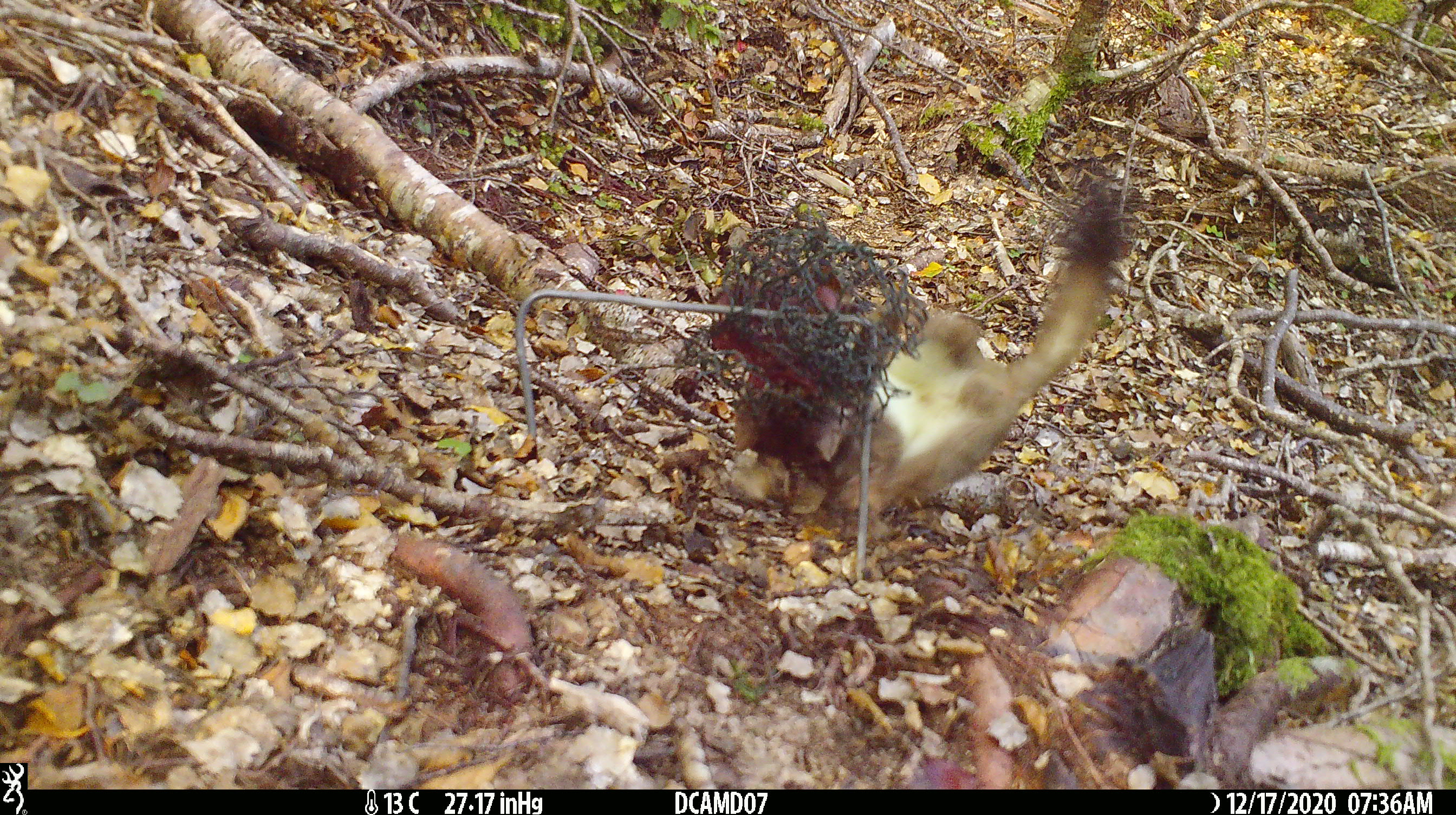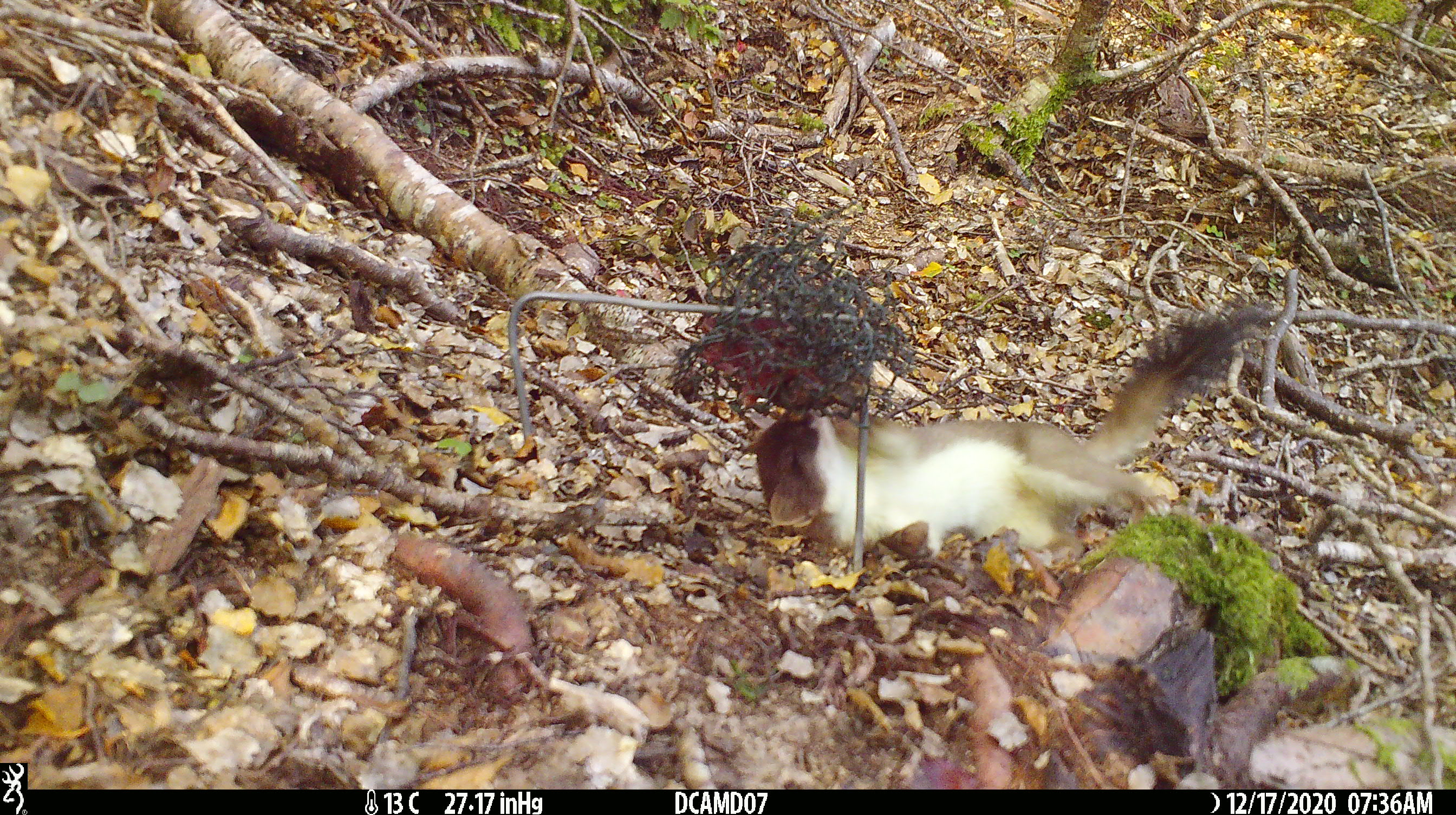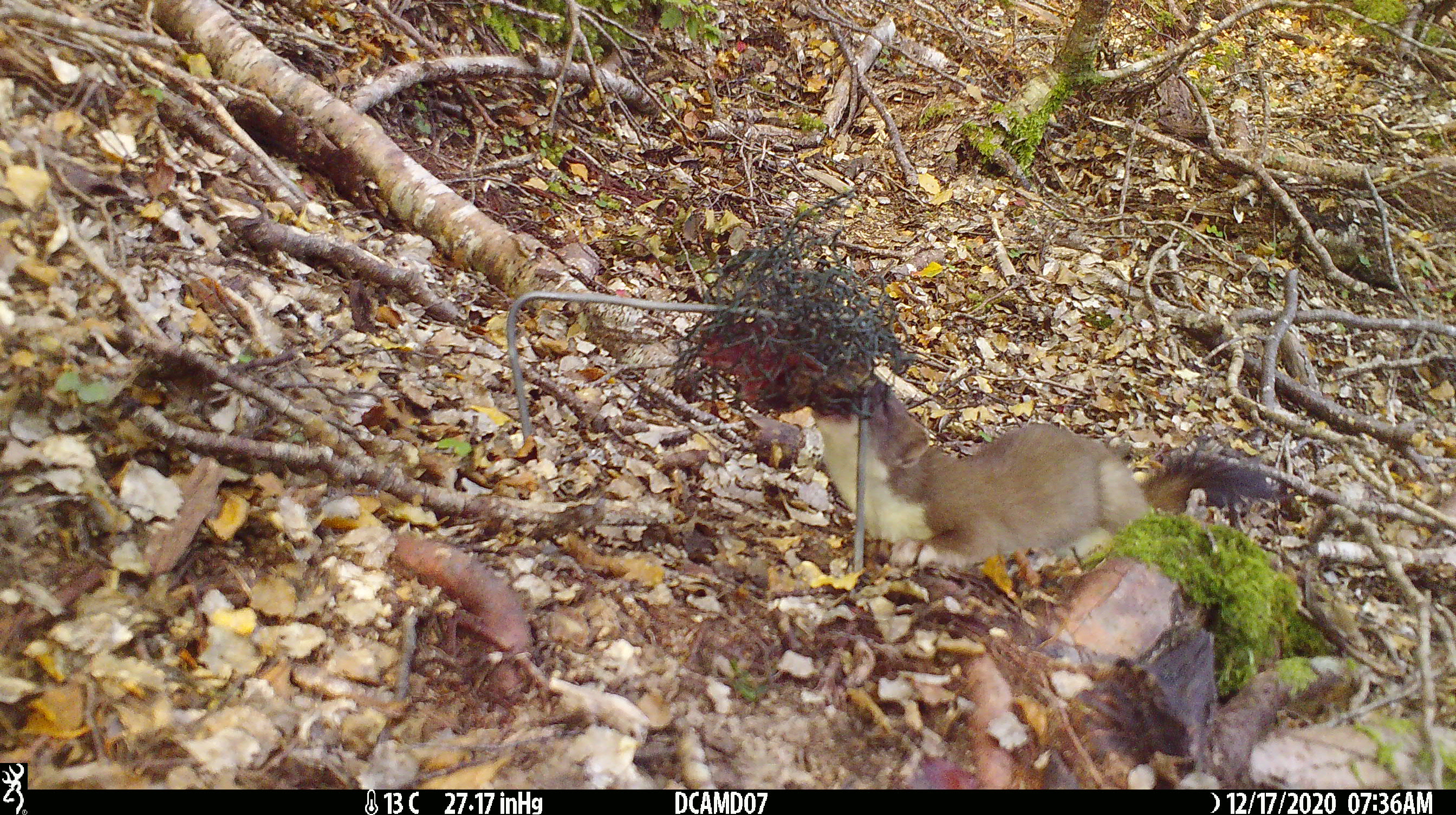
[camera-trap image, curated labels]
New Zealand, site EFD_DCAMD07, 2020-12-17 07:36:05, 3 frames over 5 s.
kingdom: Animalia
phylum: Chordata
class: Mammalia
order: Carnivora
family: Mustelidae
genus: Mustela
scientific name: Mustela erminea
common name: stoat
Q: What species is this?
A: Stoat (Mustela erminea).